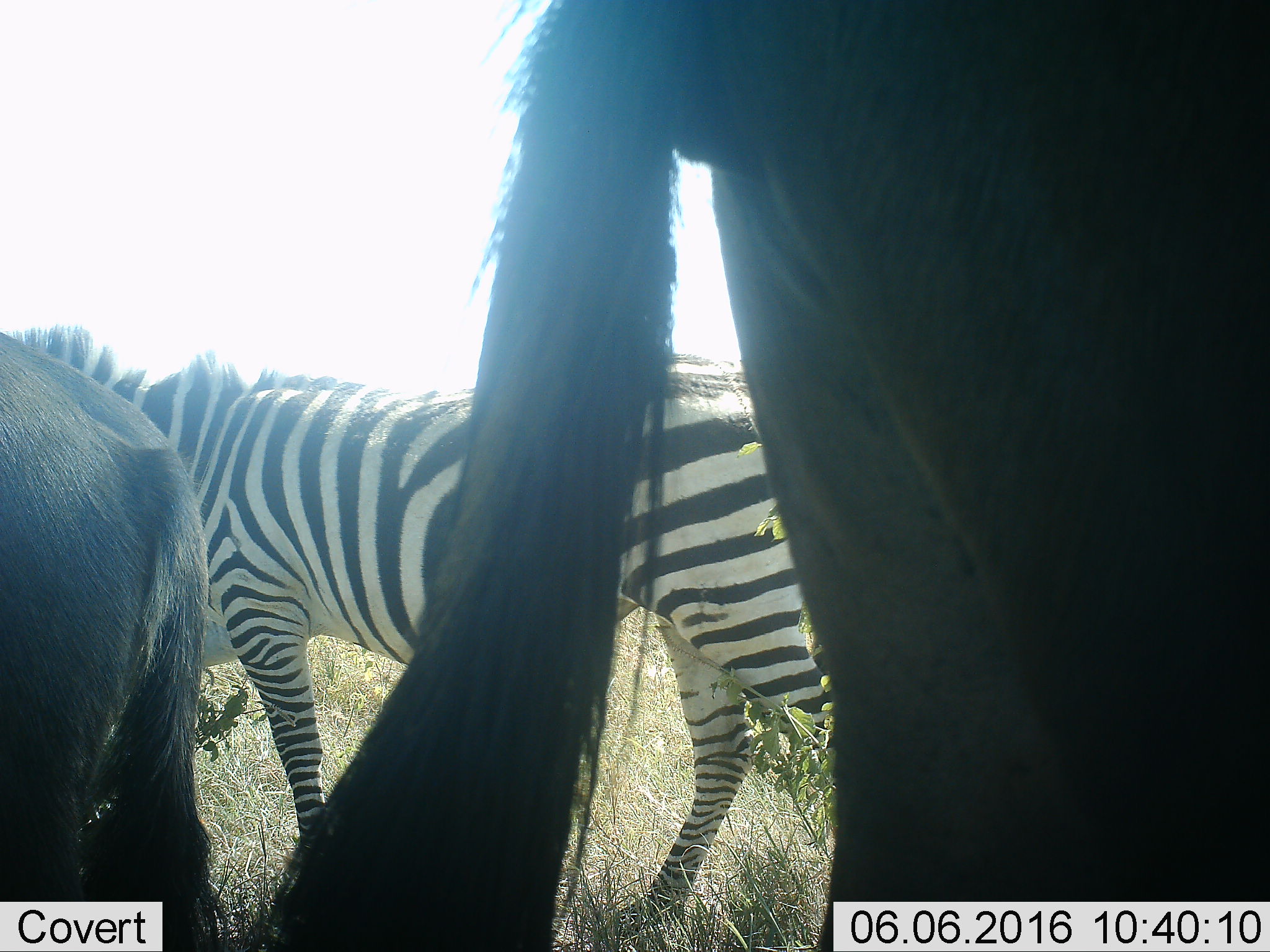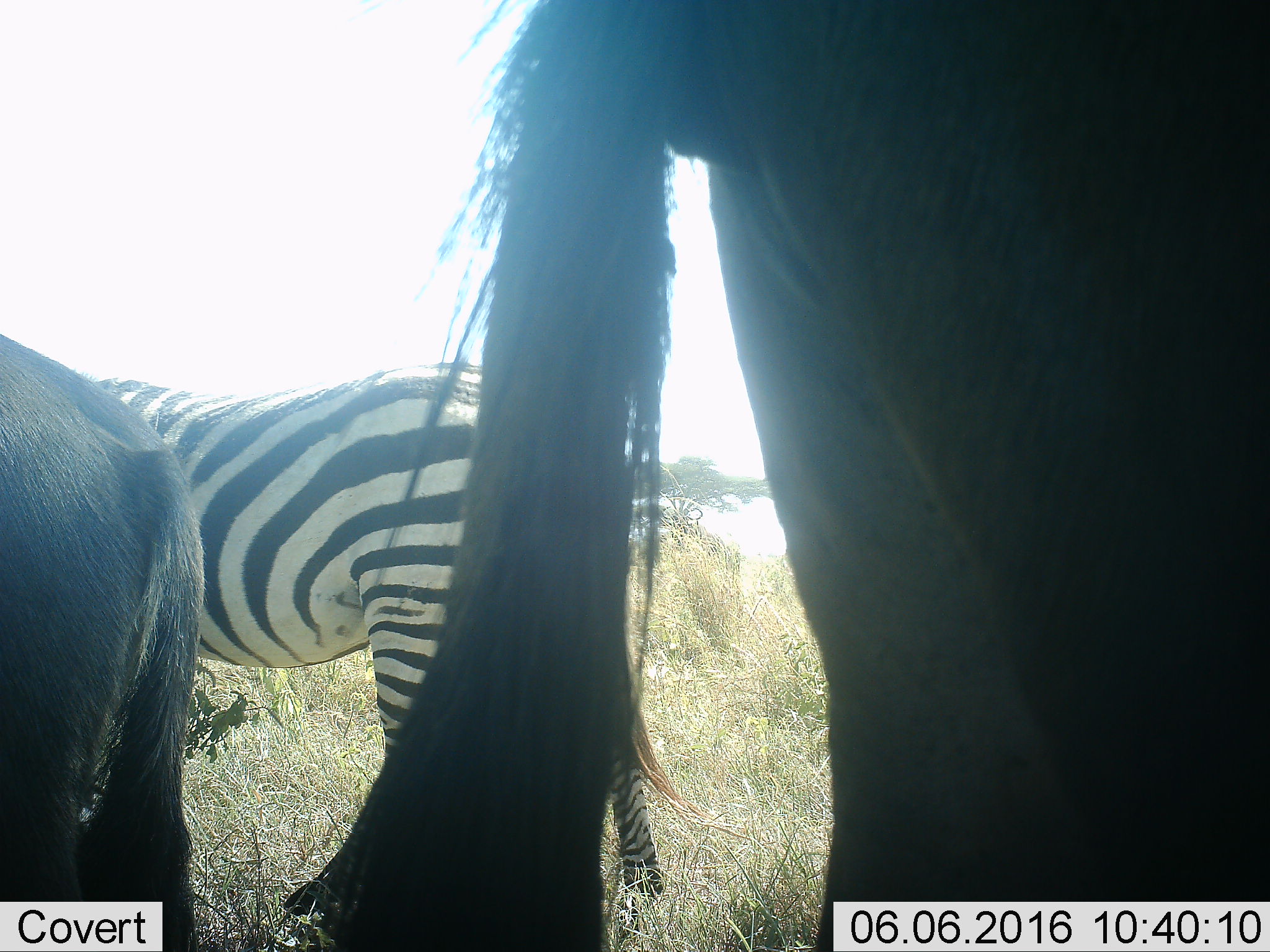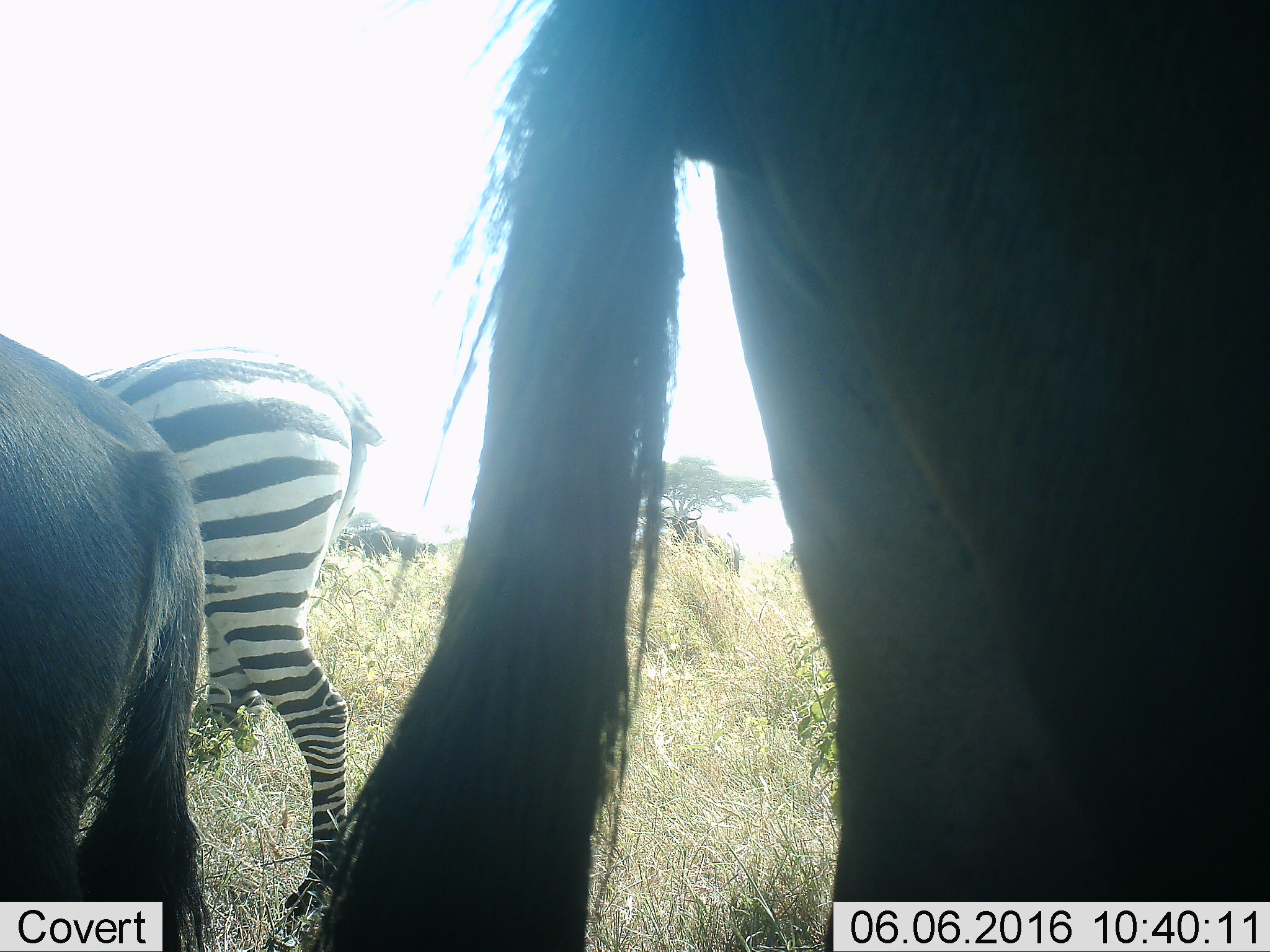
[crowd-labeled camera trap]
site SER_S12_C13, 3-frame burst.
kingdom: Animalia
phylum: Chordata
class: Mammalia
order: Artiodactyla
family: Bovidae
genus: Connochaetes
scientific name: Connochaetes taurinus taurinus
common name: blue wildebeest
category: wildebeestblue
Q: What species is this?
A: Wildebeestblue (blue wildebeest) (Connochaetes taurinus taurinus).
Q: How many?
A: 4.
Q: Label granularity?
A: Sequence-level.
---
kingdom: Animalia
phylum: Chordata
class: Mammalia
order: Perissodactyla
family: Equidae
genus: Equus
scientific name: Equus quagga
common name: plains zebra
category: zebraplains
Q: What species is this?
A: Zebraplains (plains zebra) (Equus quagga).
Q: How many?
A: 1.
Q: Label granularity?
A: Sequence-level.